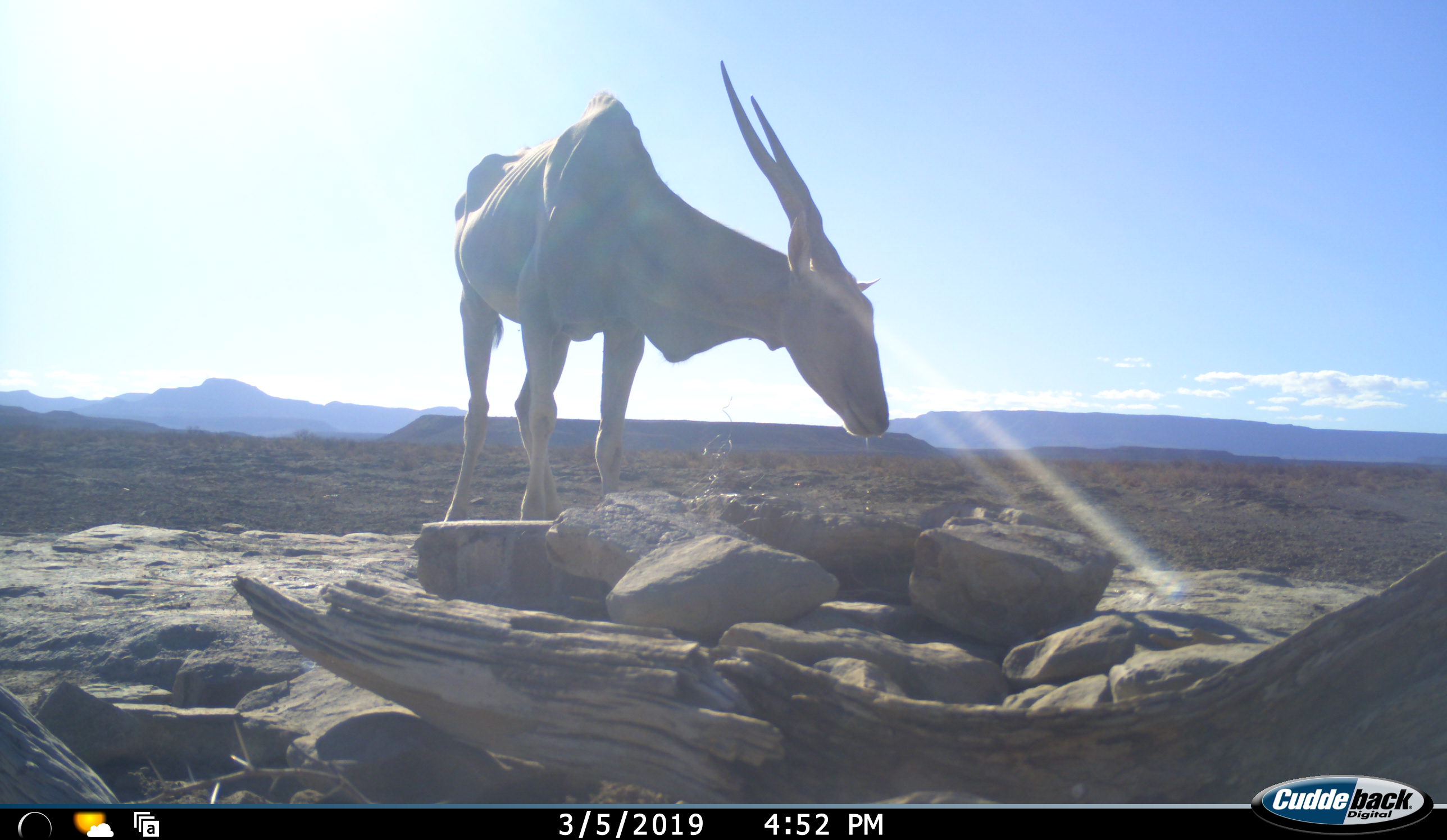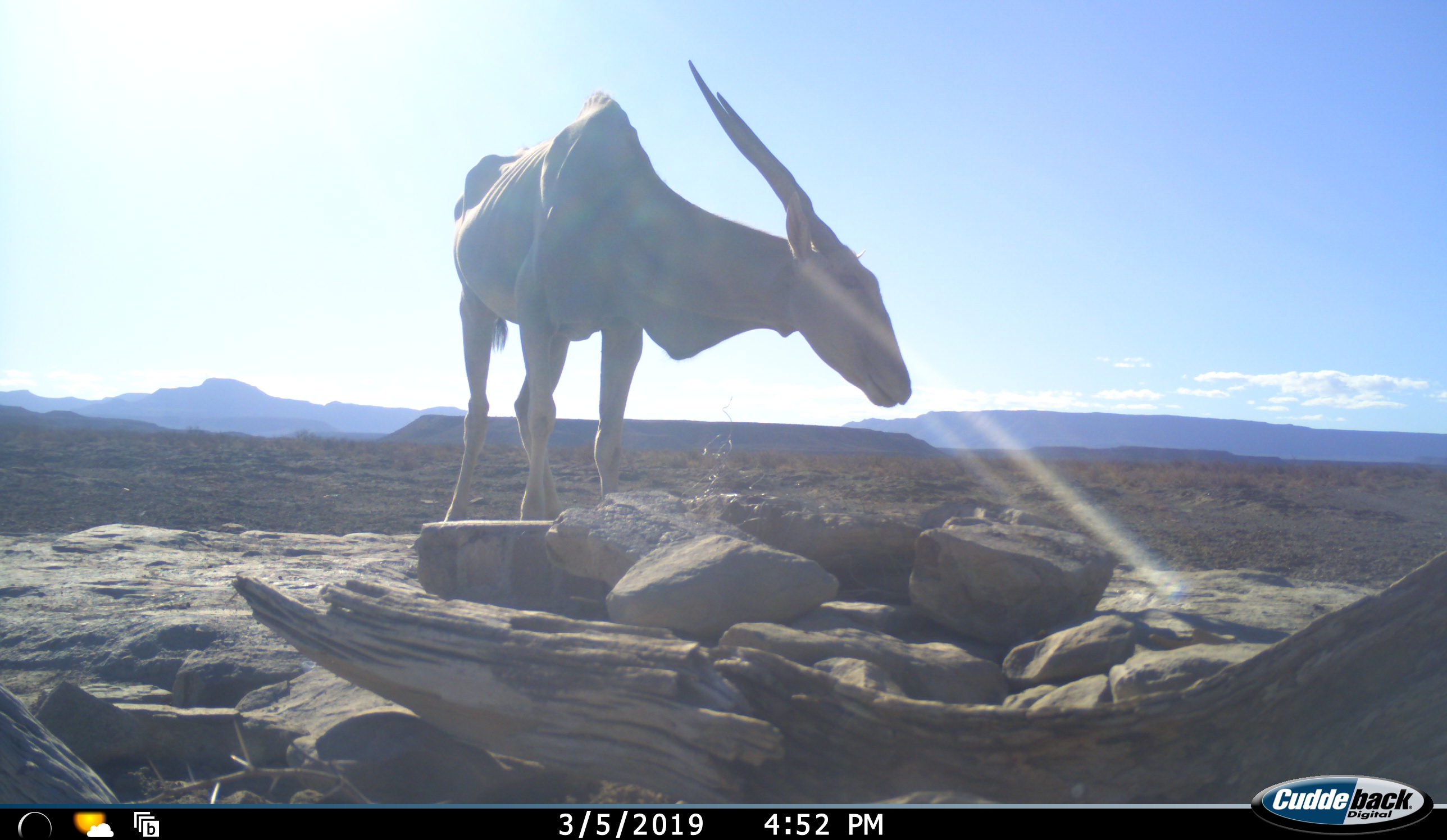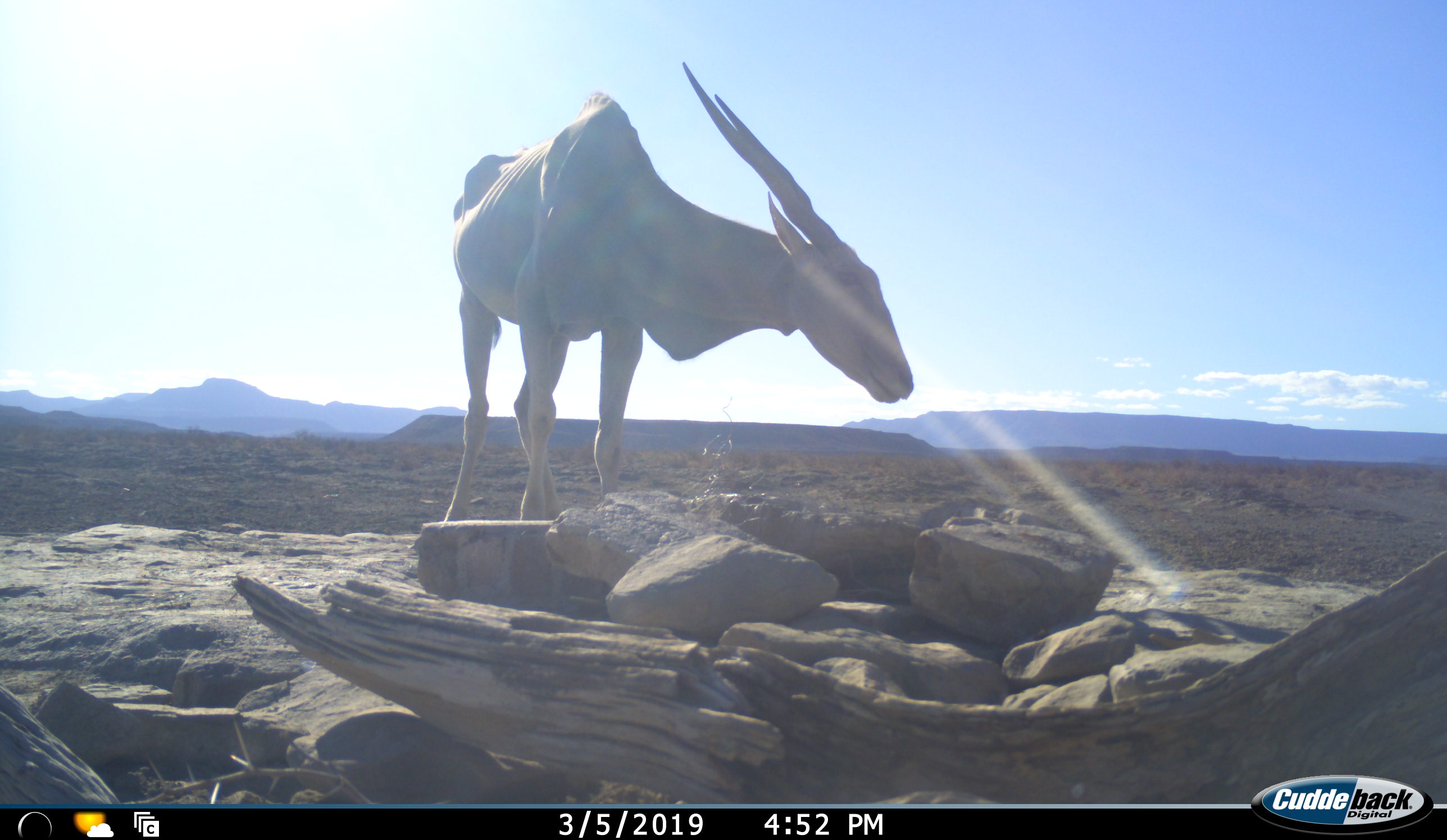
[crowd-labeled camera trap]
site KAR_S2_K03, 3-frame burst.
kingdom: Animalia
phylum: Chordata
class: Mammalia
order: Artiodactyla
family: Bovidae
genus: Tragelaphus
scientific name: Tragelaphus oryx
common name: eland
Eland (Tragelaphus oryx), count 1. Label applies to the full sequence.